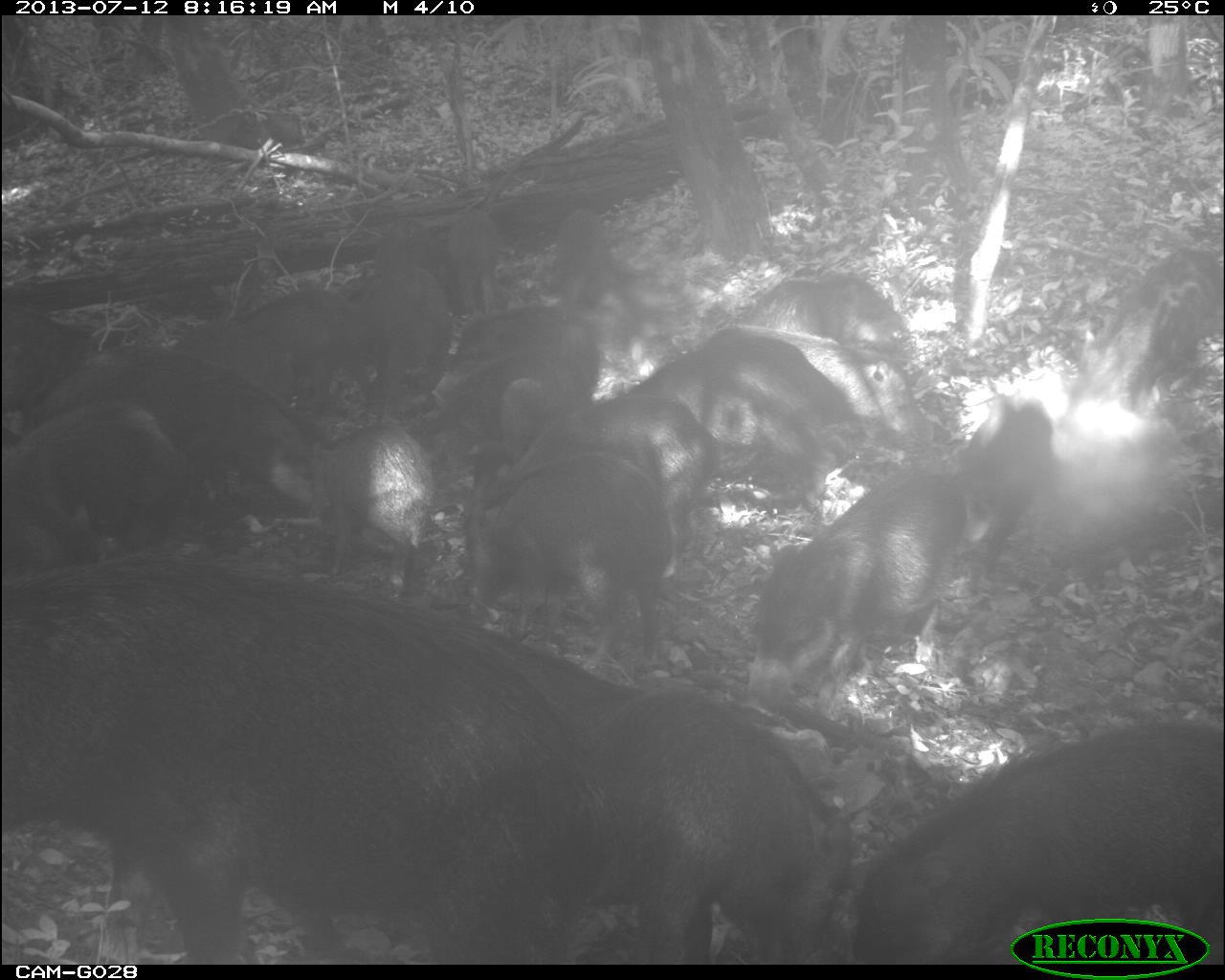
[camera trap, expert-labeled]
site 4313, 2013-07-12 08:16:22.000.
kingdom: Animalia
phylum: Chordata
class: Mammalia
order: Artiodactyla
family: Tayassuidae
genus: Tayassu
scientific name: Tayassu pecari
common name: white-lipped peccary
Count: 20.